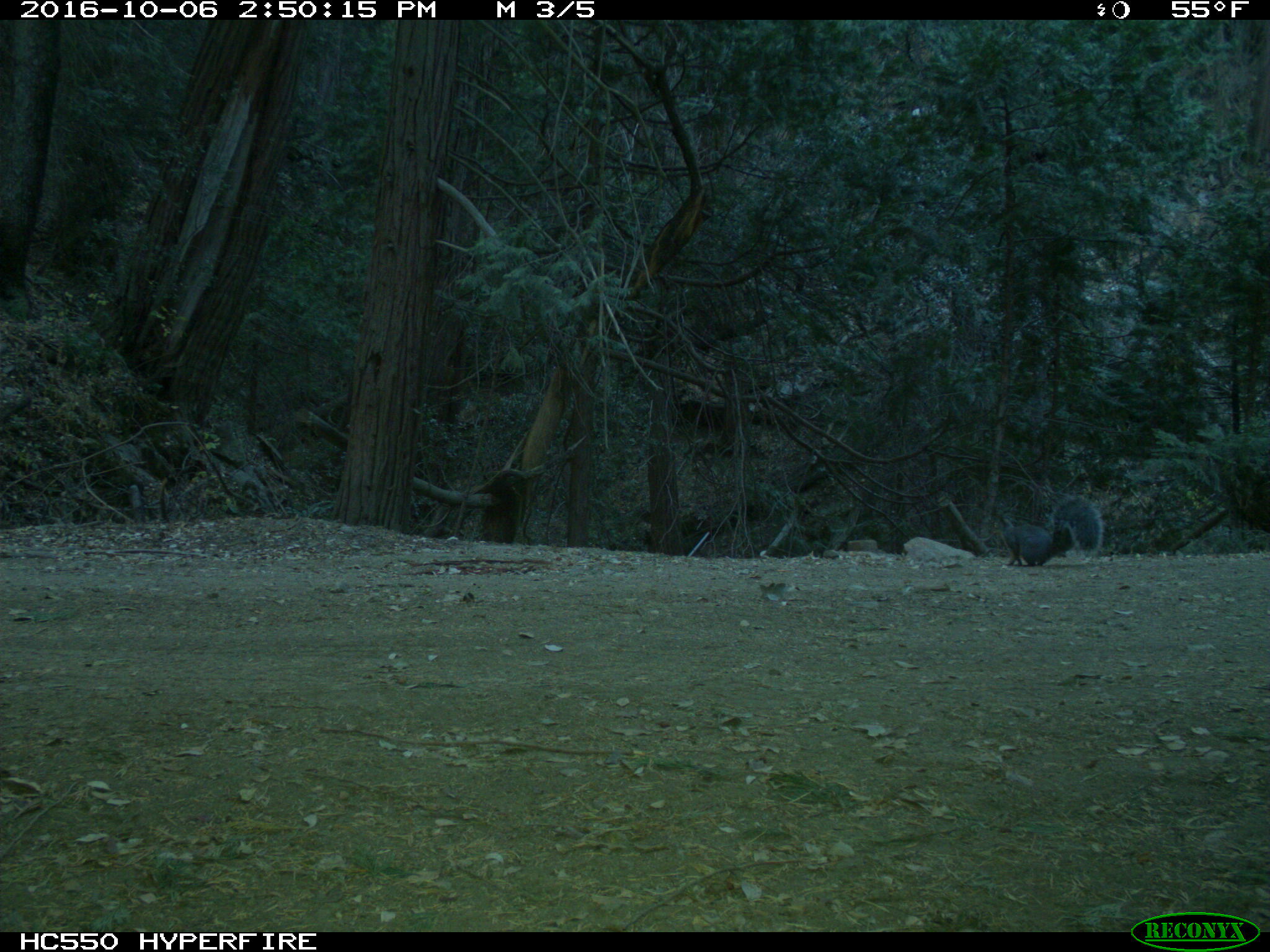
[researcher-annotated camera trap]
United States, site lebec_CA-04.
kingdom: Animalia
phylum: Chordata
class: Mammalia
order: Rodentia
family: Sciuridae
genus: Sciurus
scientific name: Sciurus carolinensis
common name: eastern gray squirrel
Sciurus carolinensis (eastern gray squirrel).